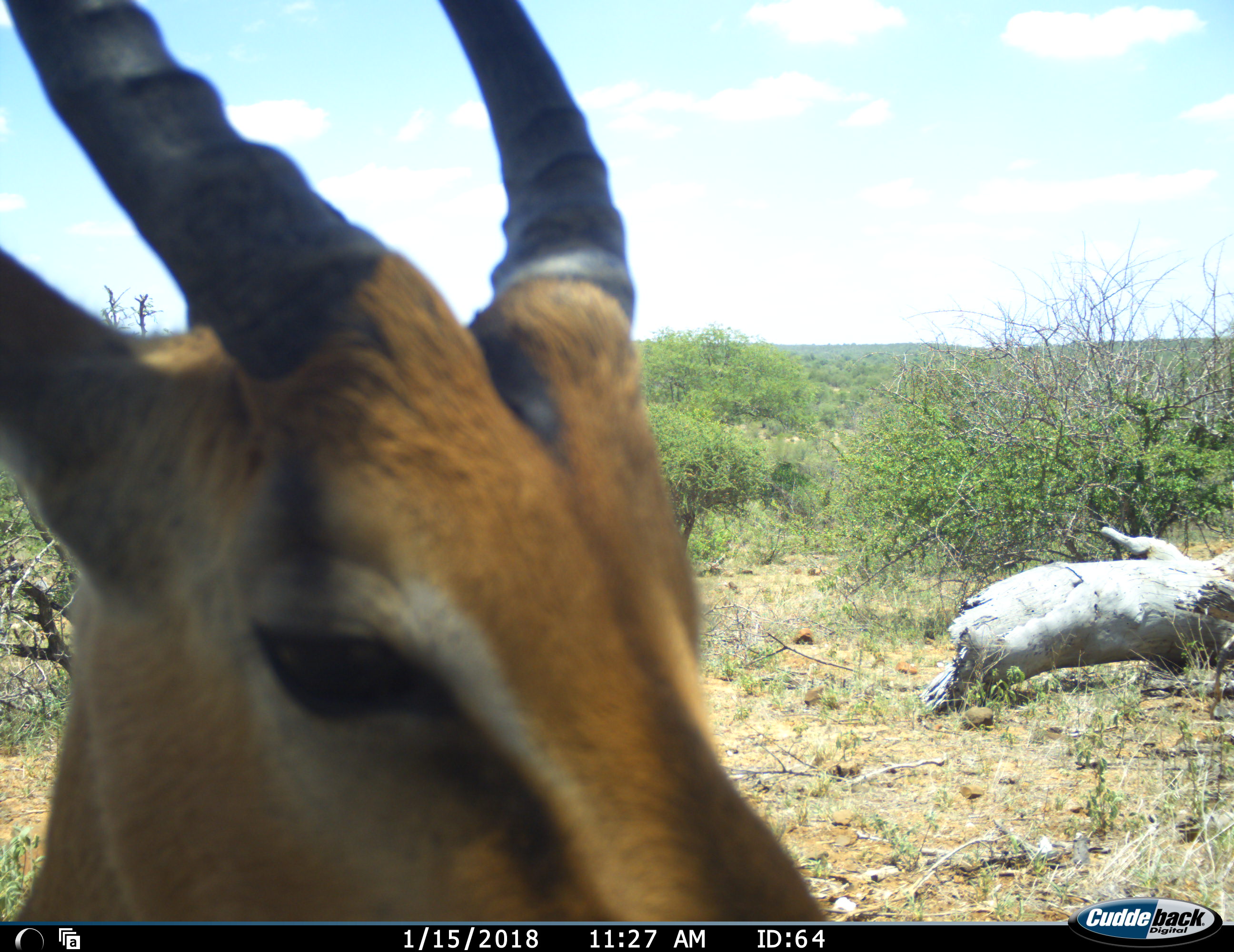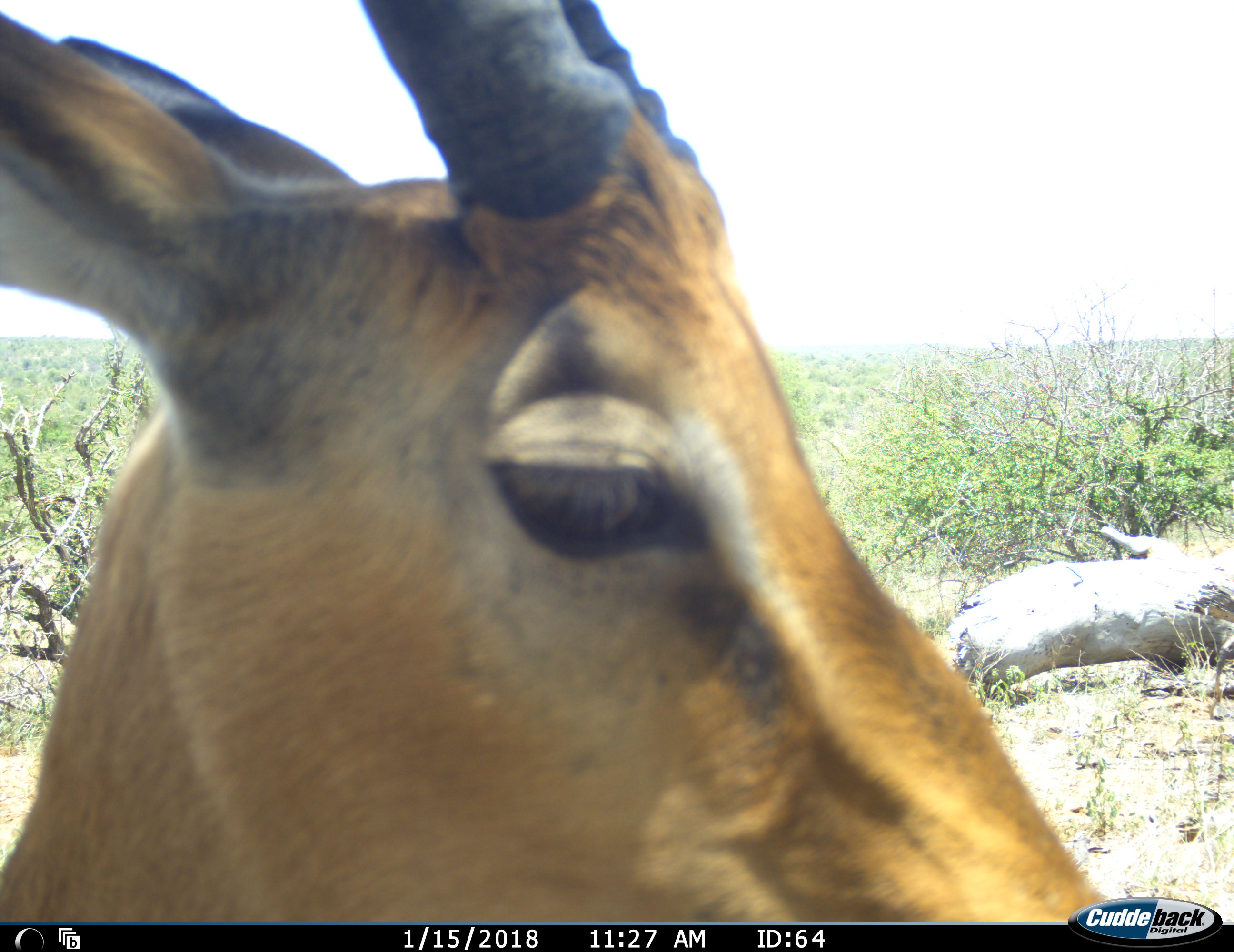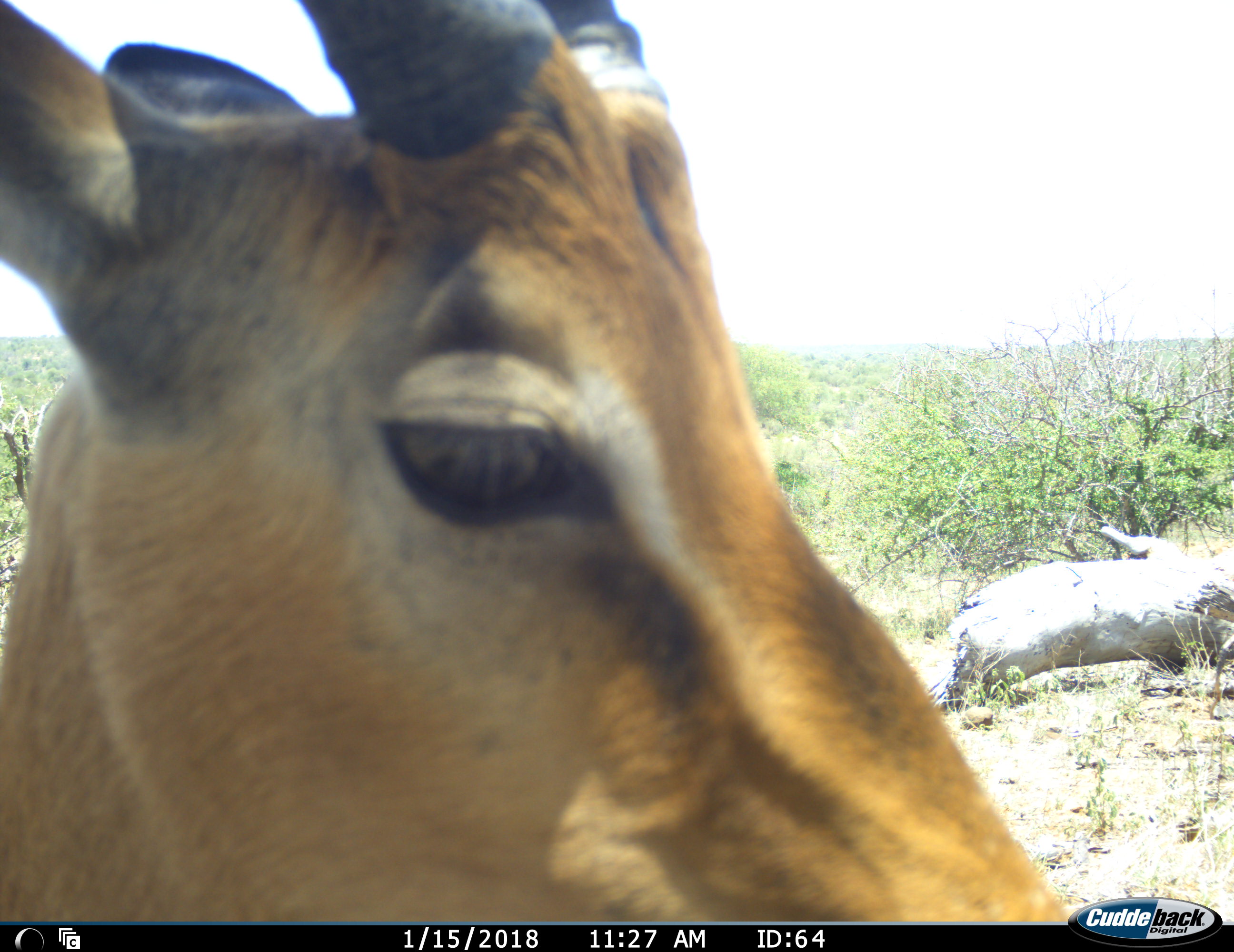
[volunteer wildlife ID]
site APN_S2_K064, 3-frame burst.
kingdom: Animalia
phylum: Chordata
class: Mammalia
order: Artiodactyla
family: Bovidae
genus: Aepyceros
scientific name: Aepyceros melampus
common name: impala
Impala (Aepyceros melampus), count 1. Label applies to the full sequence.